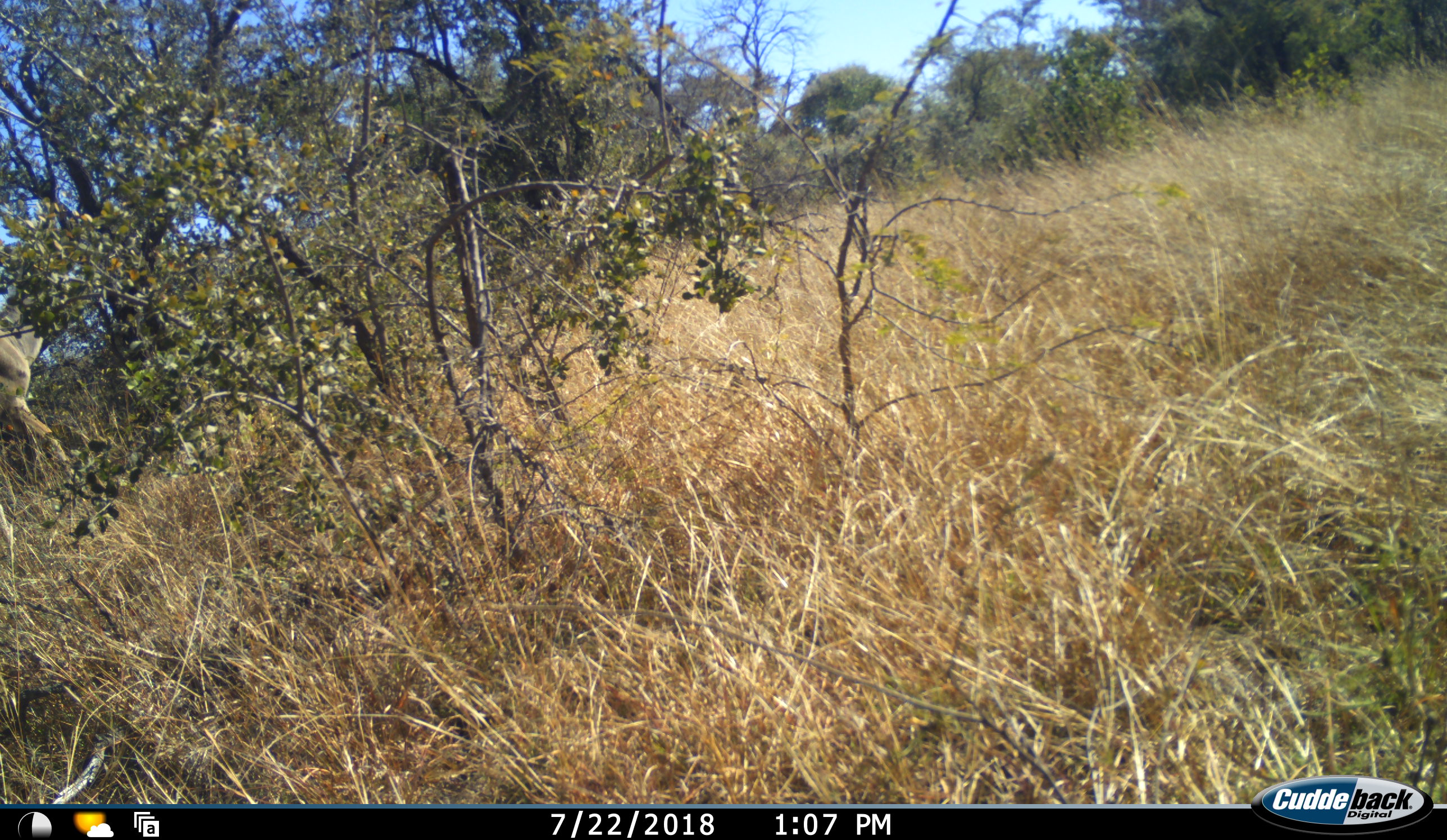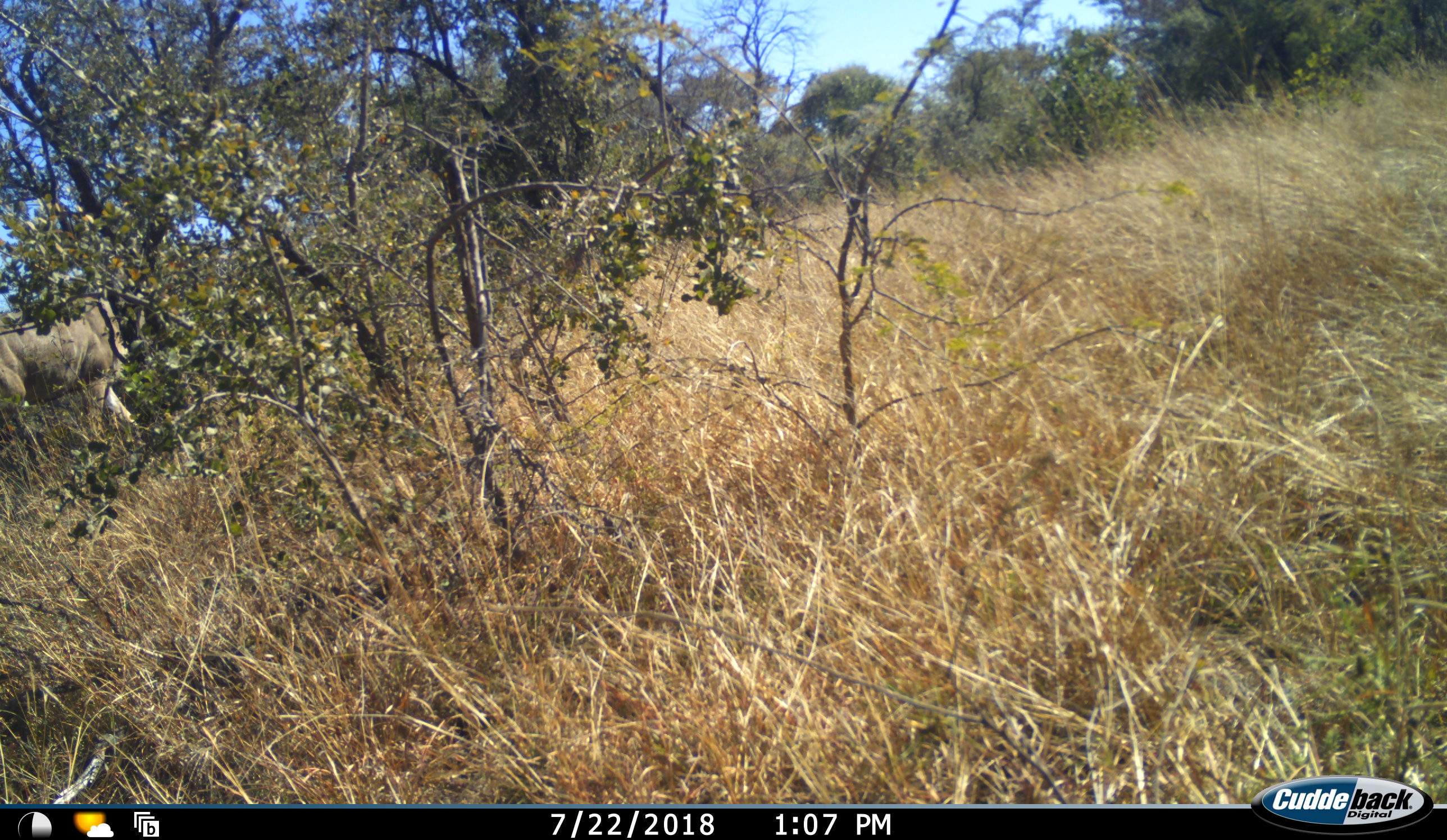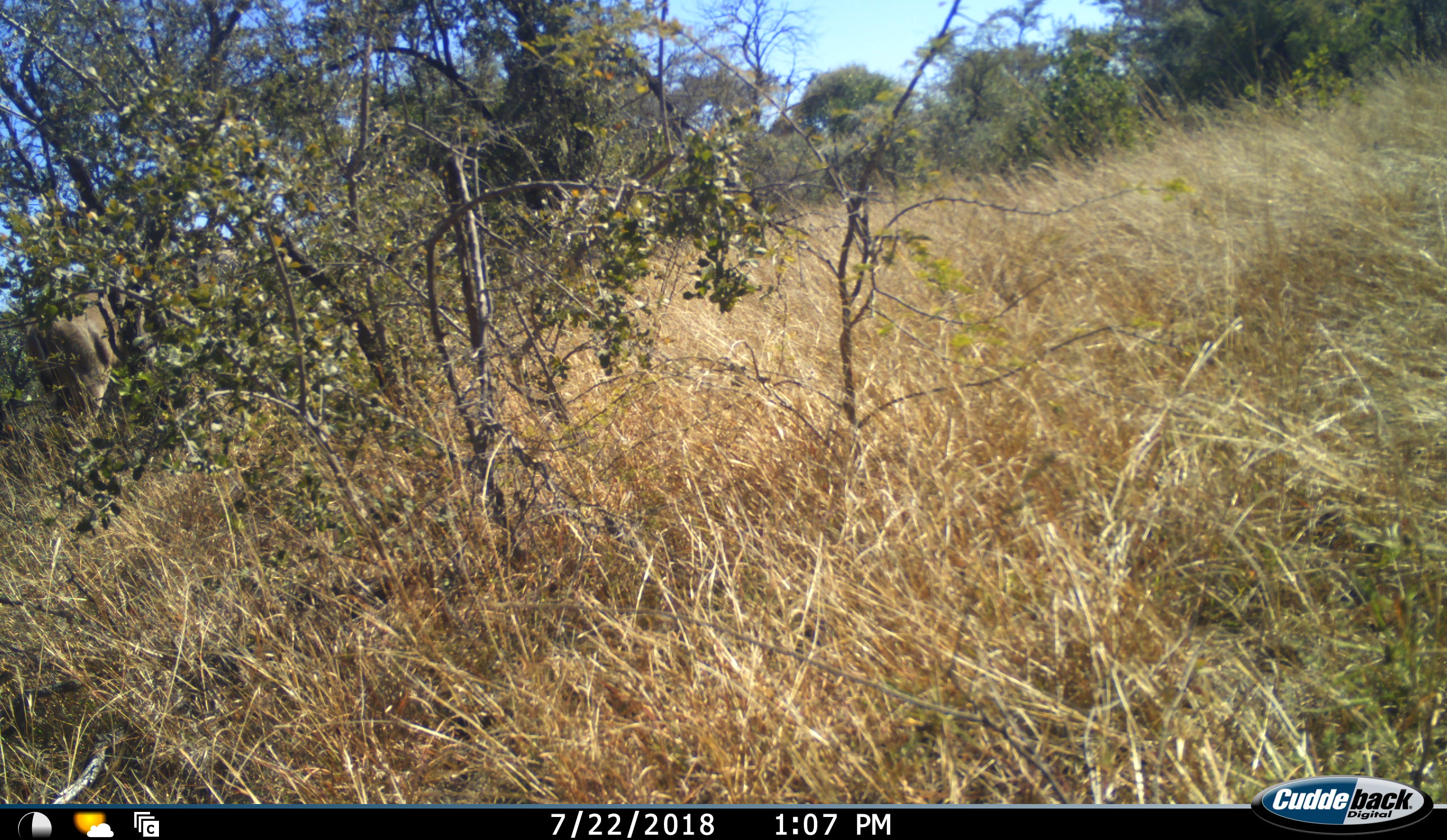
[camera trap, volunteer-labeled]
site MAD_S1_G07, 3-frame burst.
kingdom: Animalia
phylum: Chordata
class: Mammalia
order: Artiodactyla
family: Bovidae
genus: Tragelaphus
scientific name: Tragelaphus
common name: kudu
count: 1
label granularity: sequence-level